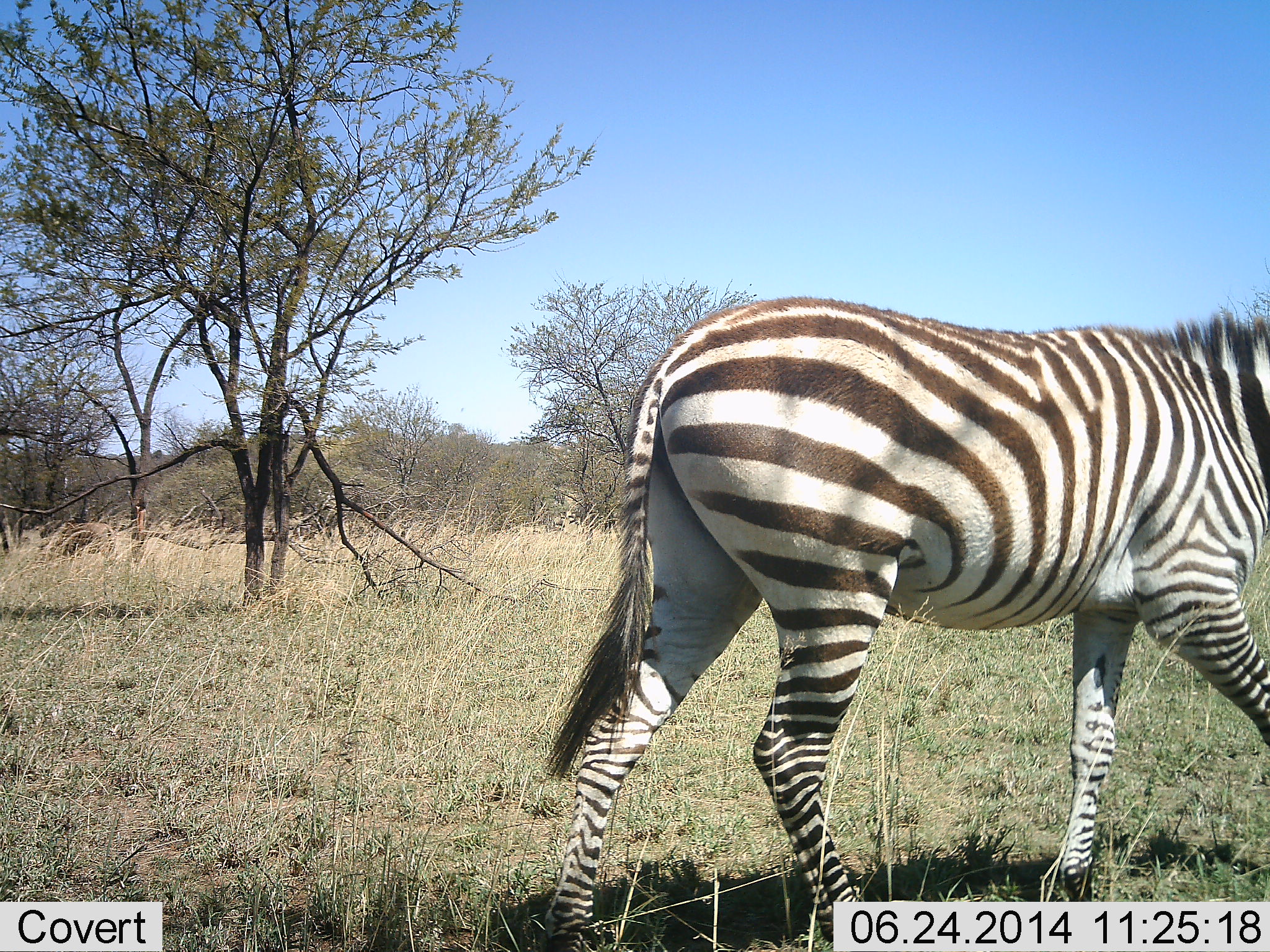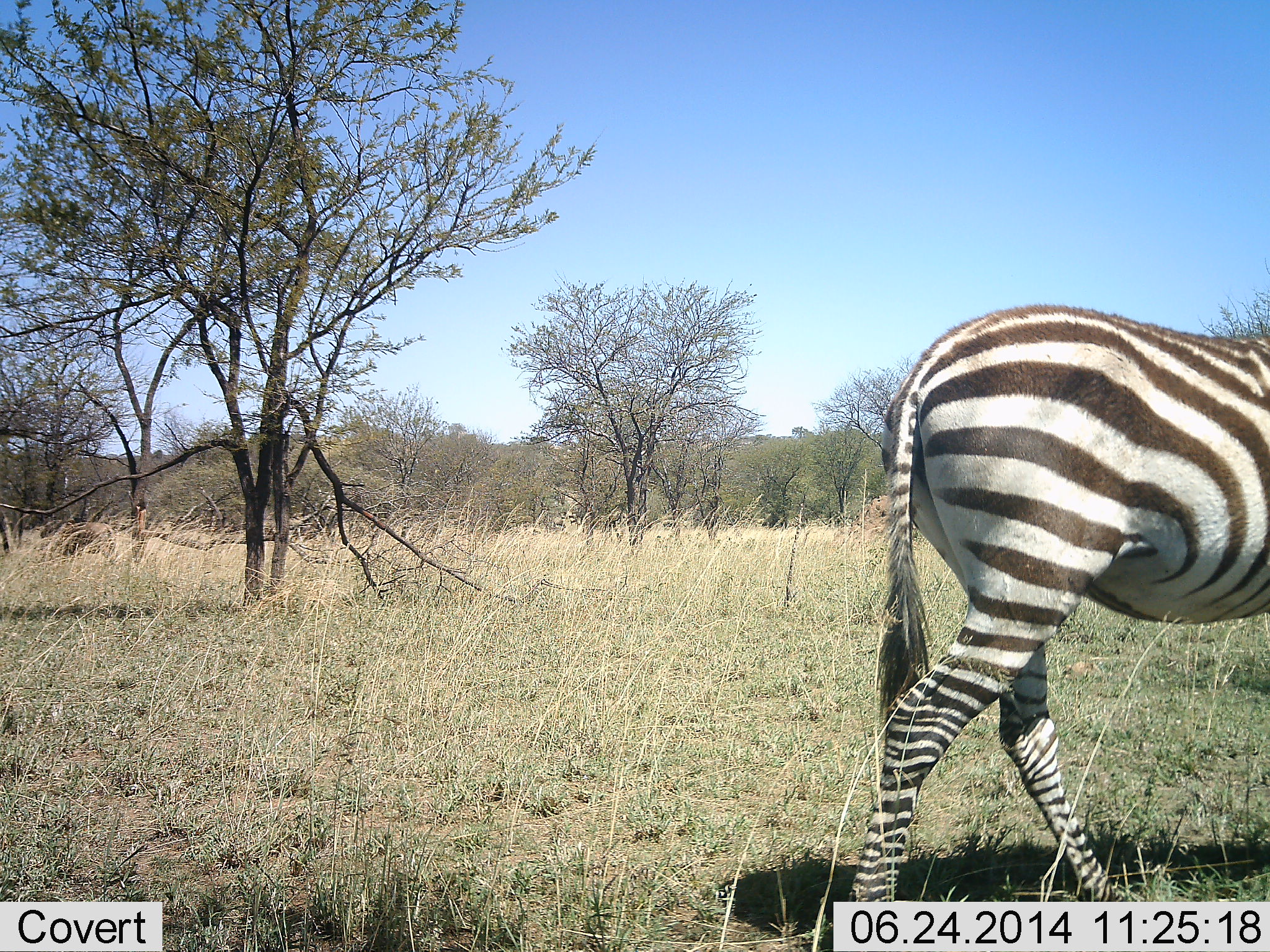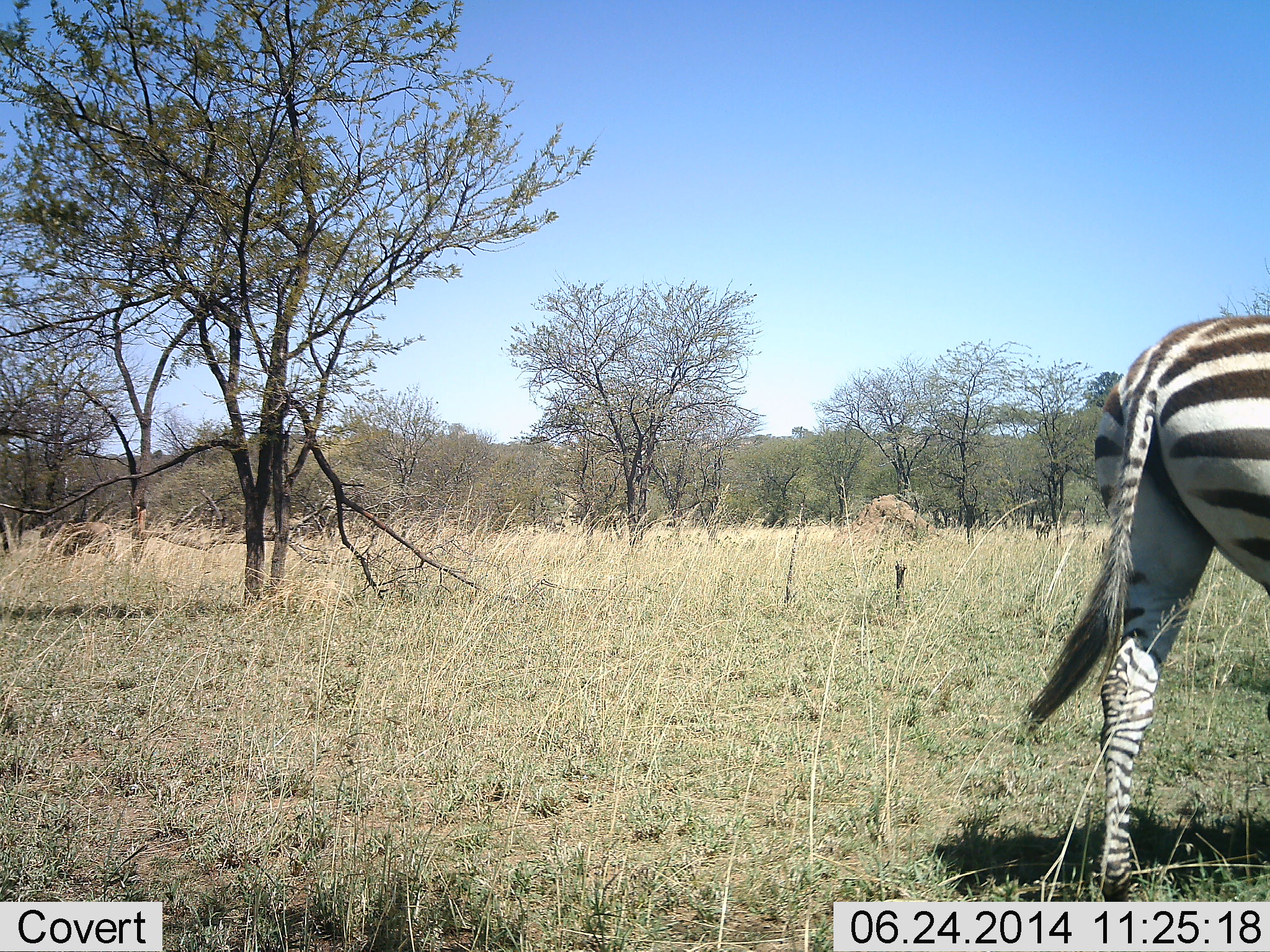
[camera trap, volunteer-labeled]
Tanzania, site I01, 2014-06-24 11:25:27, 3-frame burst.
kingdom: Animalia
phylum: Chordata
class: Mammalia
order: Perissodactyla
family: Equidae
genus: Equus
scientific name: Equus quagga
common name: plains zebra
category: zebra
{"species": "zebra (plains zebra) (Equus quagga)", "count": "1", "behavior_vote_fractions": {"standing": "10%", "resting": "0%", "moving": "90%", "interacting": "0%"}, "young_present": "0%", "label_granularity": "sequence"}